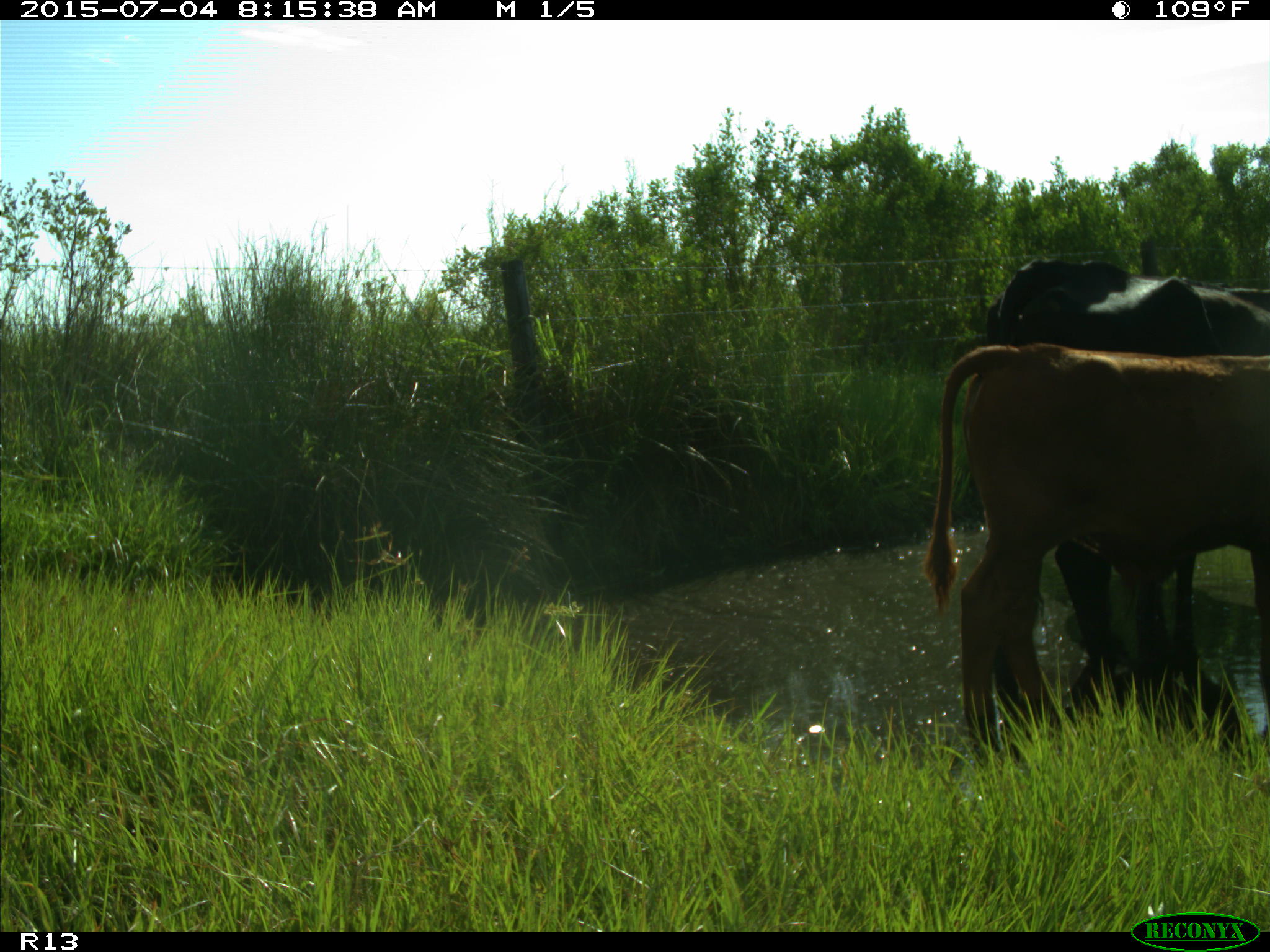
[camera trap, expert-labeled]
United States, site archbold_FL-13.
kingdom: Animalia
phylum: Chordata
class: Mammalia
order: Artiodactyla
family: Bovidae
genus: Bos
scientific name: Bos taurus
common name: domestic cow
Bos taurus (domestic cow).